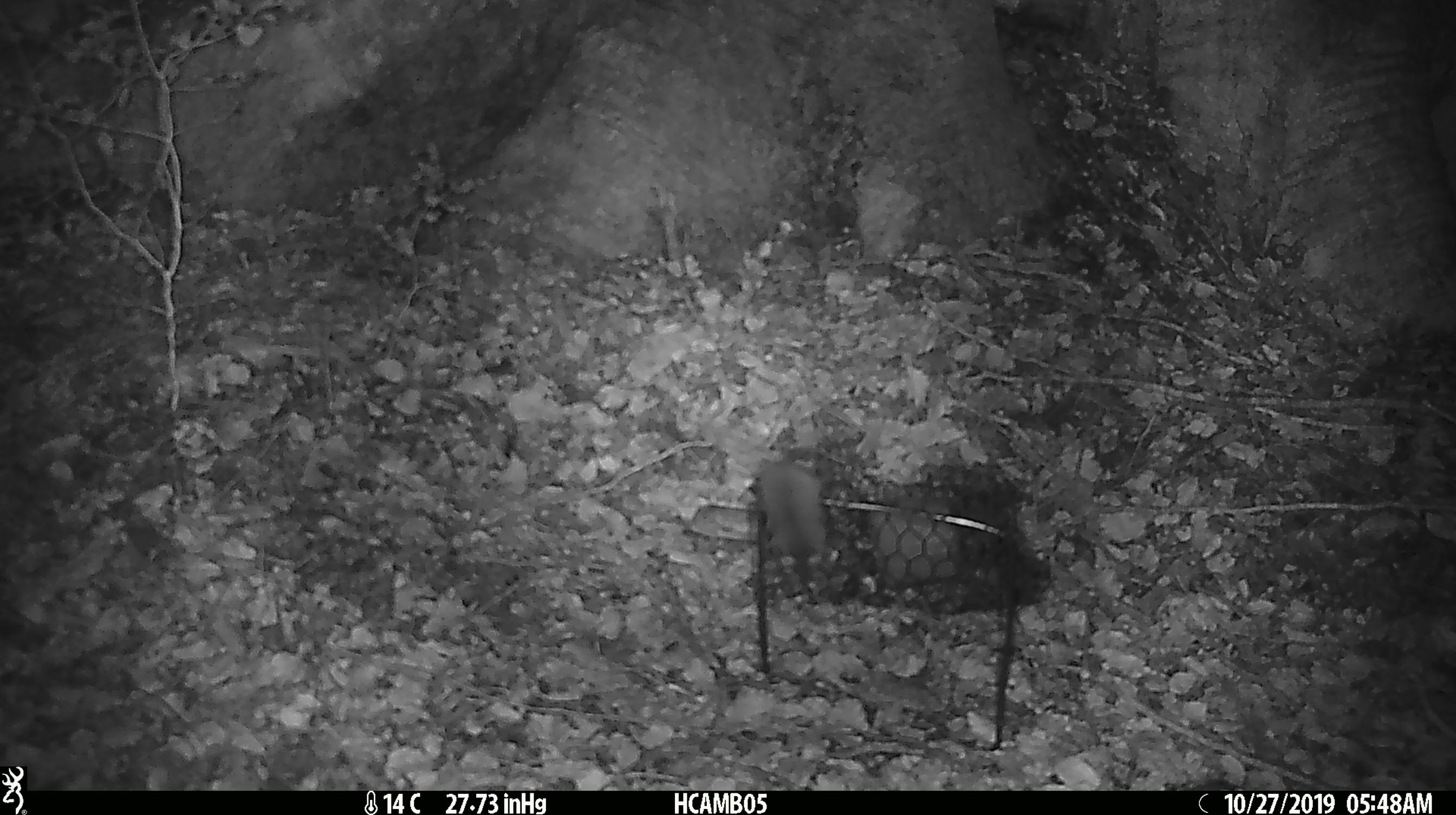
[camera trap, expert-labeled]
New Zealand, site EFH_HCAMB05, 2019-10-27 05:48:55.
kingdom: Animalia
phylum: Chordata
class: Mammalia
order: Rodentia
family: Muridae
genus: Mus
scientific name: Mus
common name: mouse